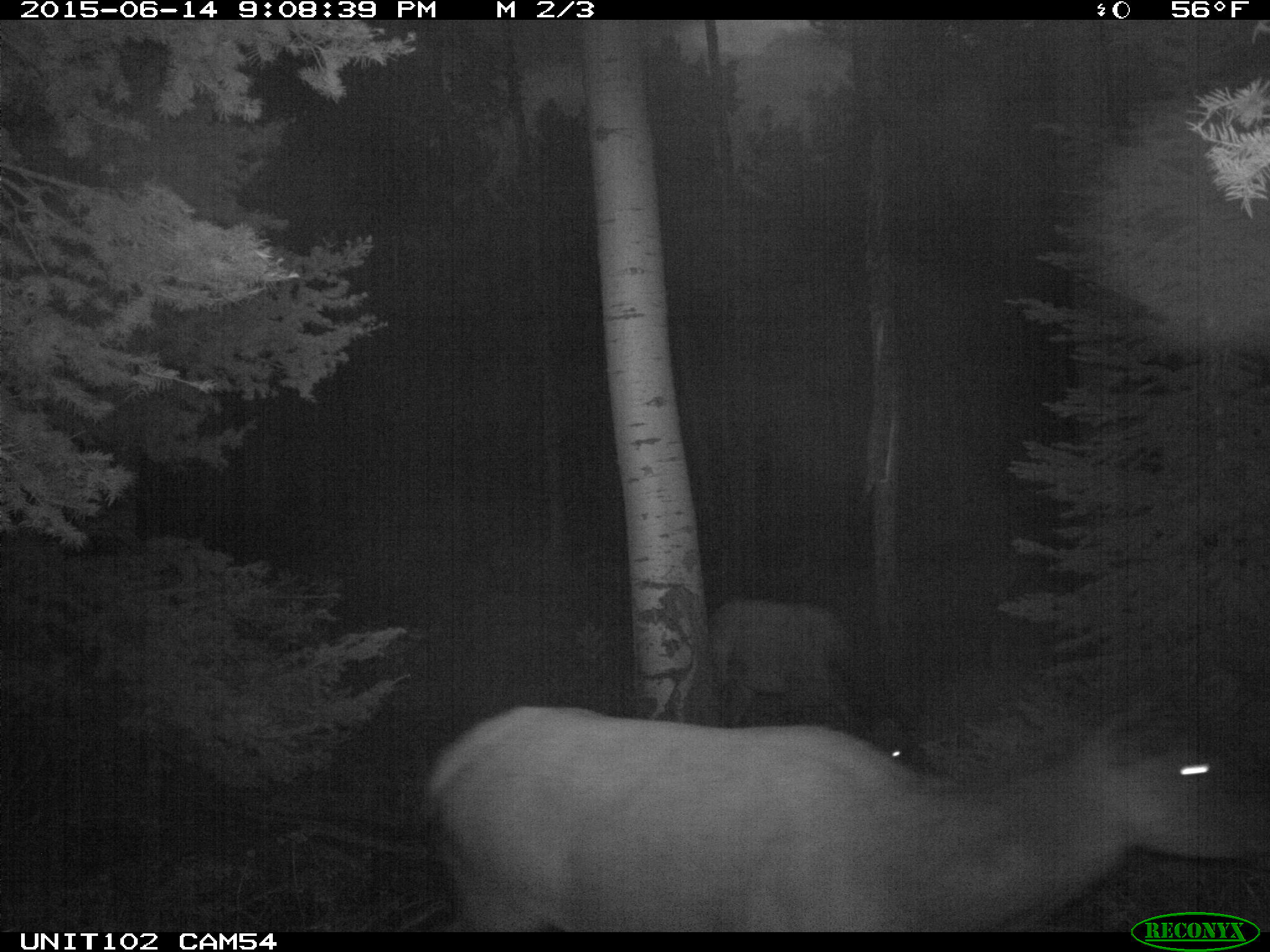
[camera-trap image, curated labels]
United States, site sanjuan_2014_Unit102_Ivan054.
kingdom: Animalia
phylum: Chordata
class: Mammalia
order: Artiodactyla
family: Cervidae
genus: Cervus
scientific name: Cervus elaphus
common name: red deer